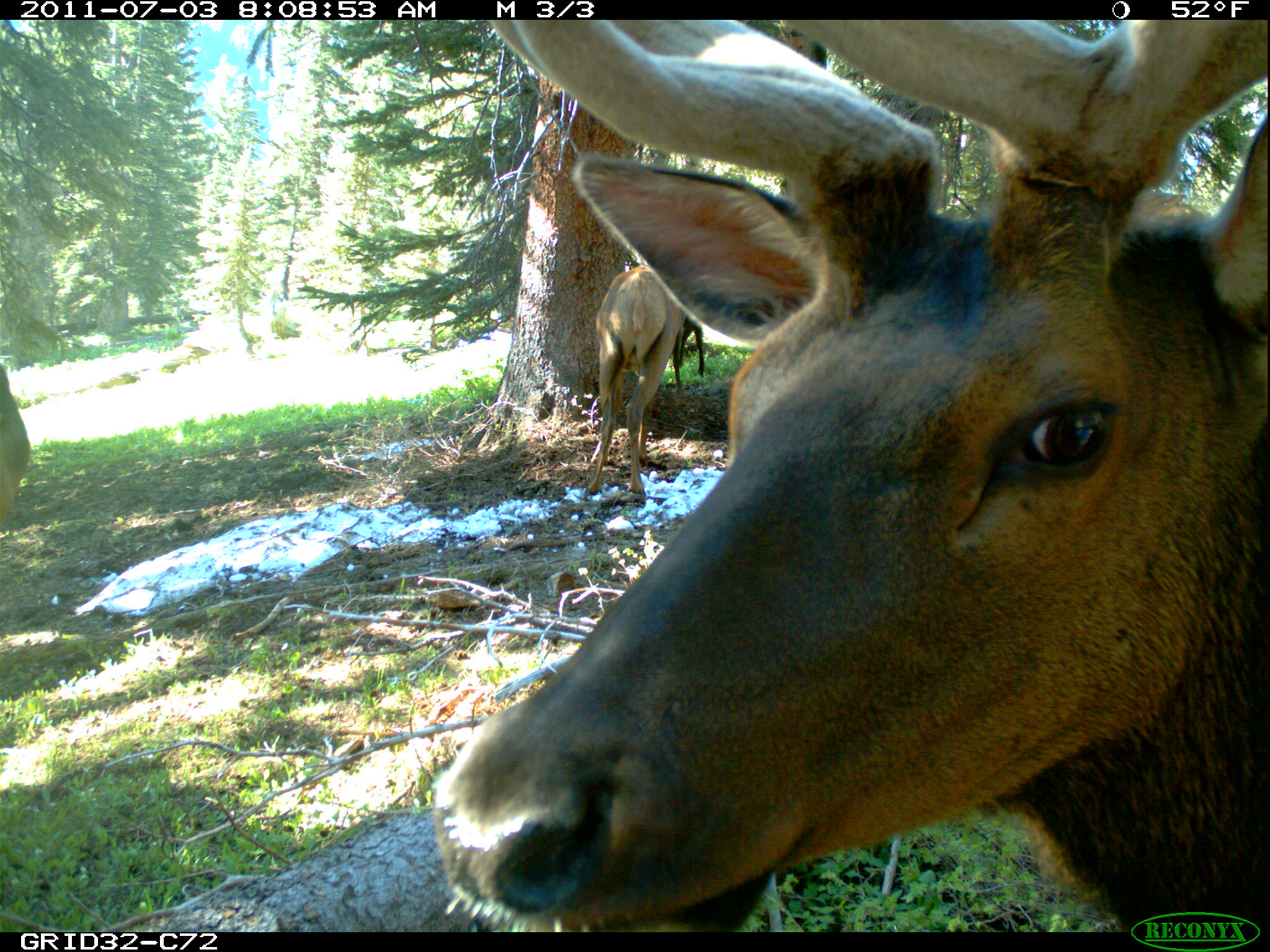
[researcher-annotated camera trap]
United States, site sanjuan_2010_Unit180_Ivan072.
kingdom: Animalia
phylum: Chordata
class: Mammalia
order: Artiodactyla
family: Cervidae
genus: Cervus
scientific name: Cervus elaphus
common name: red deer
Cervus elaphus (red deer).